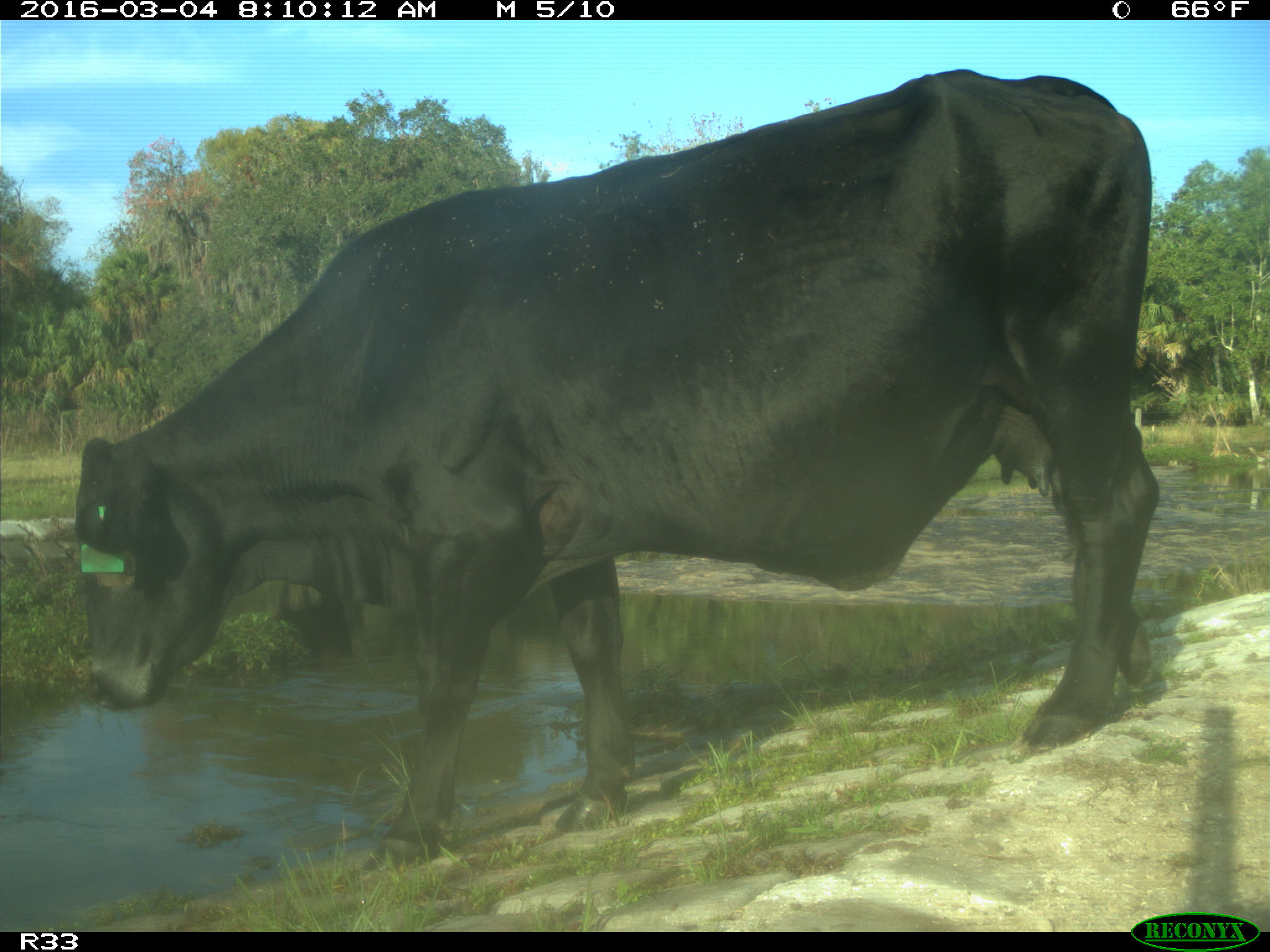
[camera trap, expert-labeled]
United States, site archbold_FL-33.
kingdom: Animalia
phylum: Chordata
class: Mammalia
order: Artiodactyla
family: Bovidae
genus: Bos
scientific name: Bos taurus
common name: domestic cow